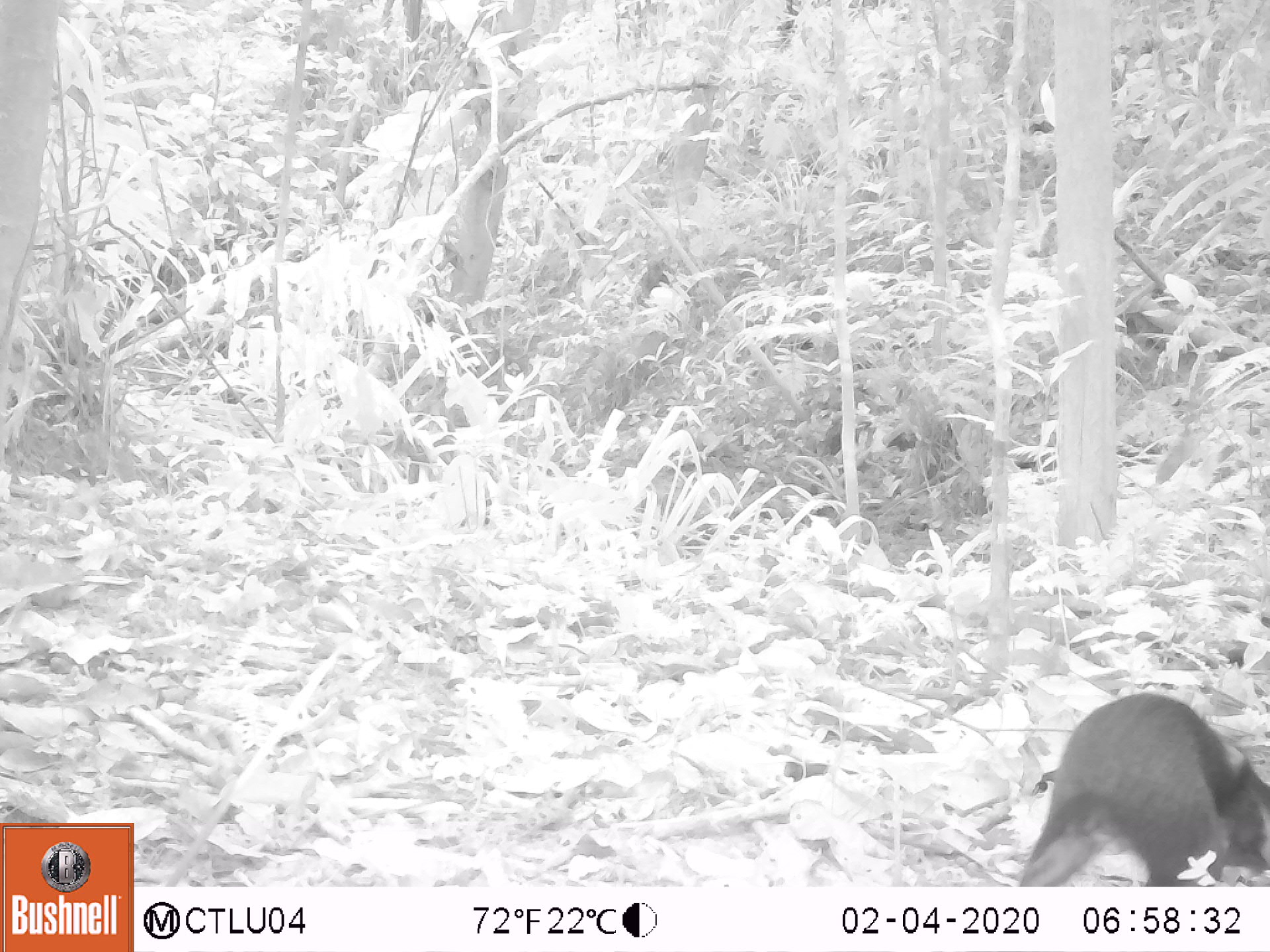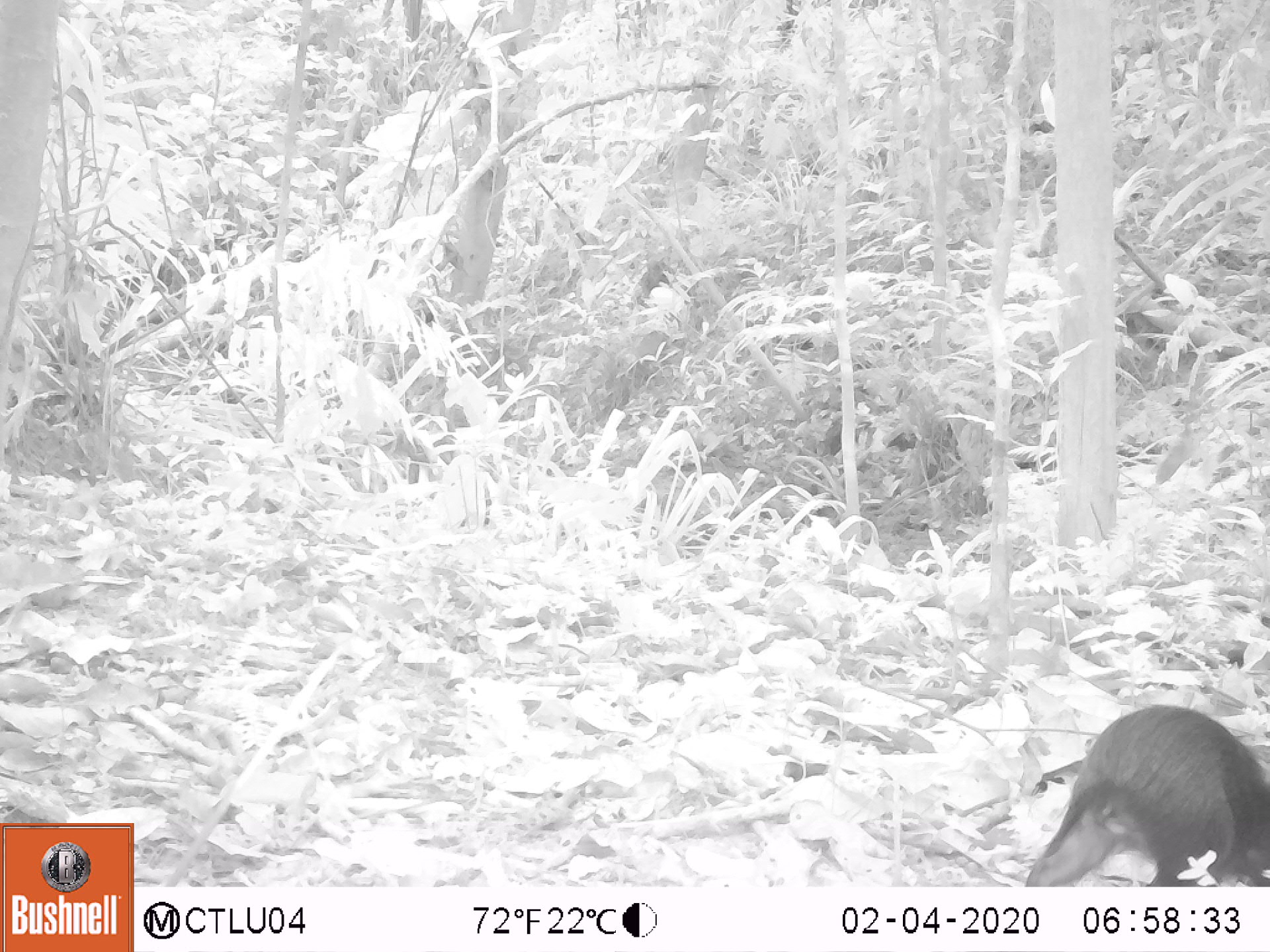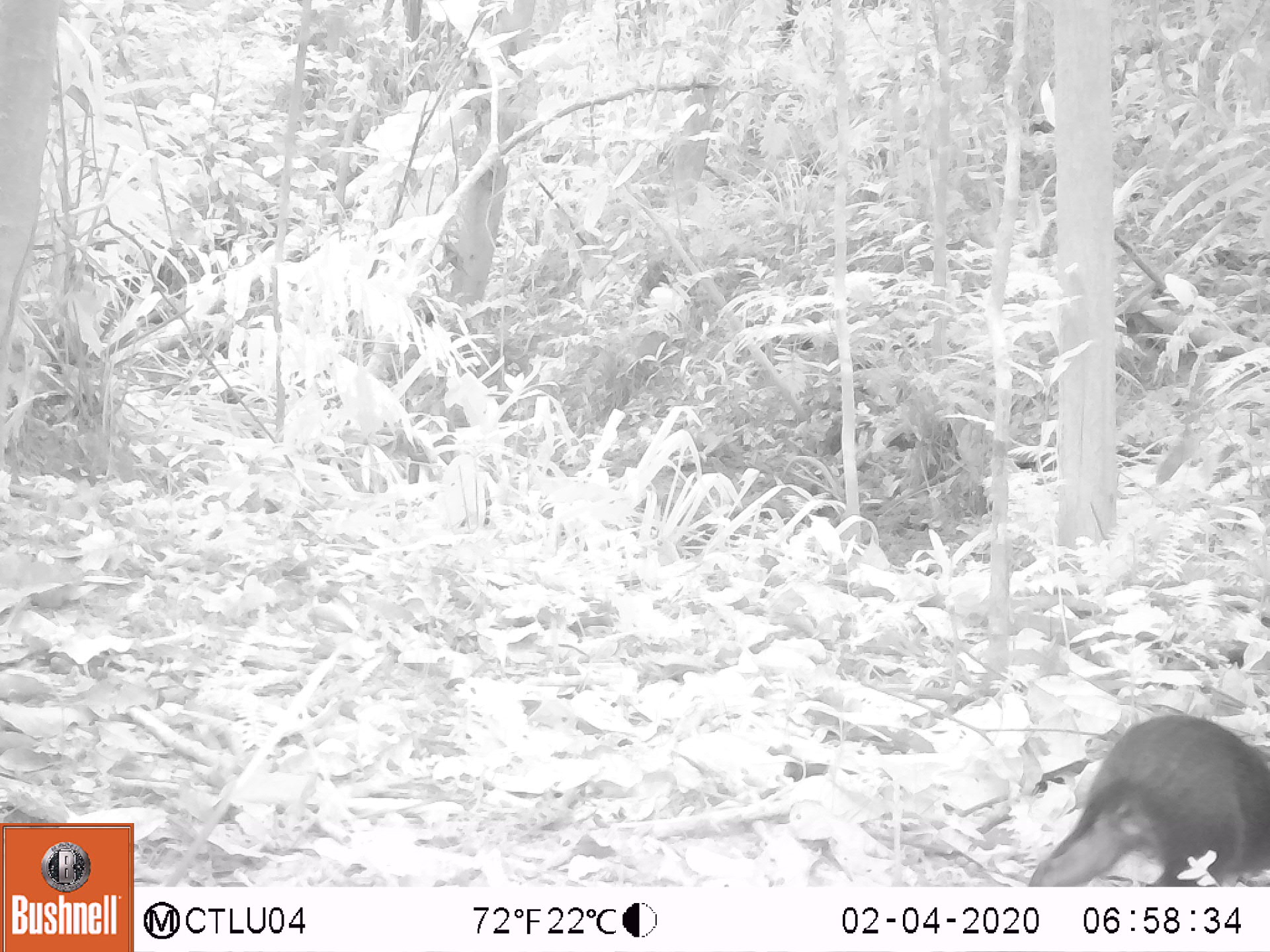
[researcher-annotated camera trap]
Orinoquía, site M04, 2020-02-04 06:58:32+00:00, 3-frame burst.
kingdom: Animalia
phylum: Chordata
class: Mammalia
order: Rodentia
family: Dasyproctidae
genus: Dasyprocta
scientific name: Dasyprocta fuliginosa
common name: black agouti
Black agouti (Dasyprocta fuliginosa).